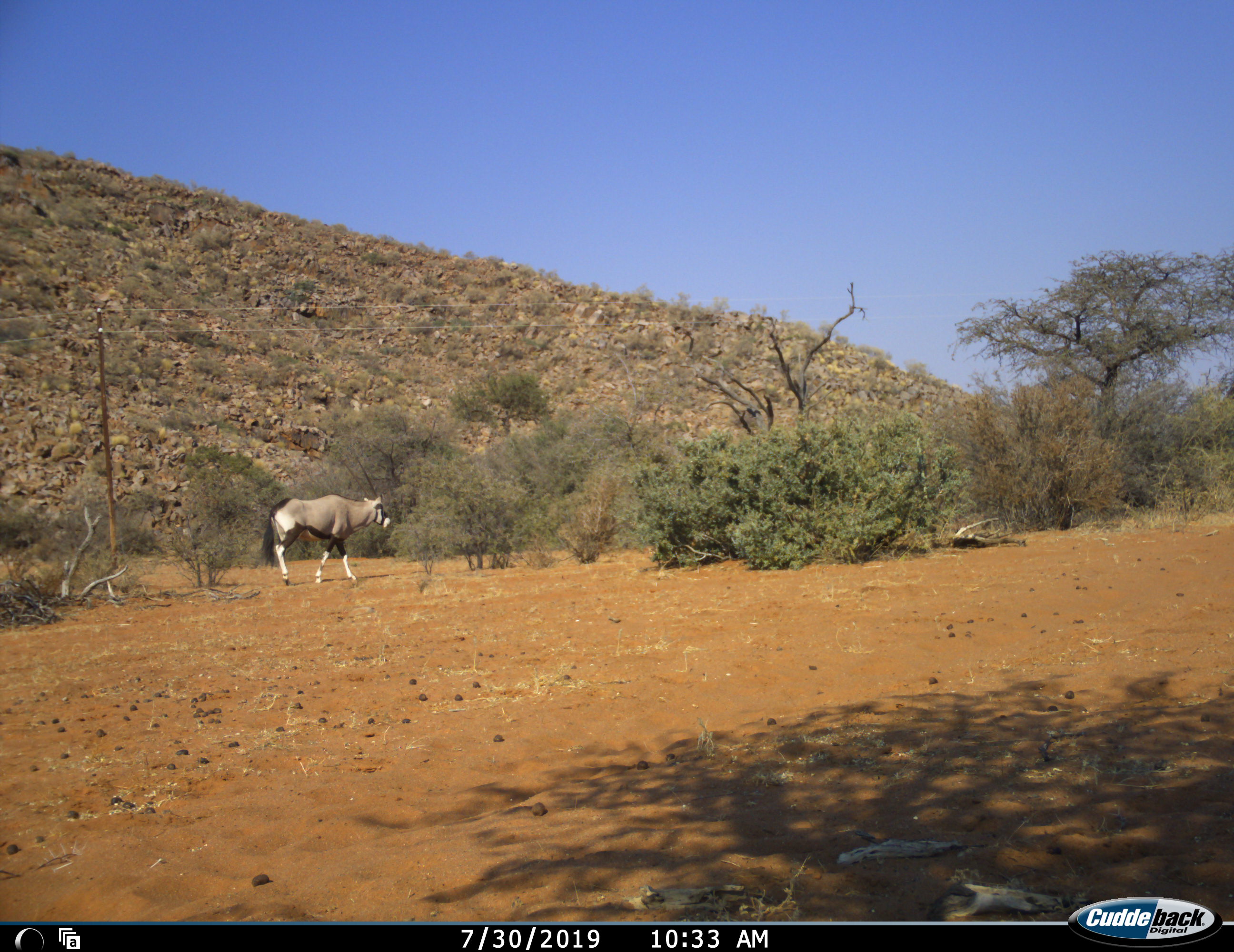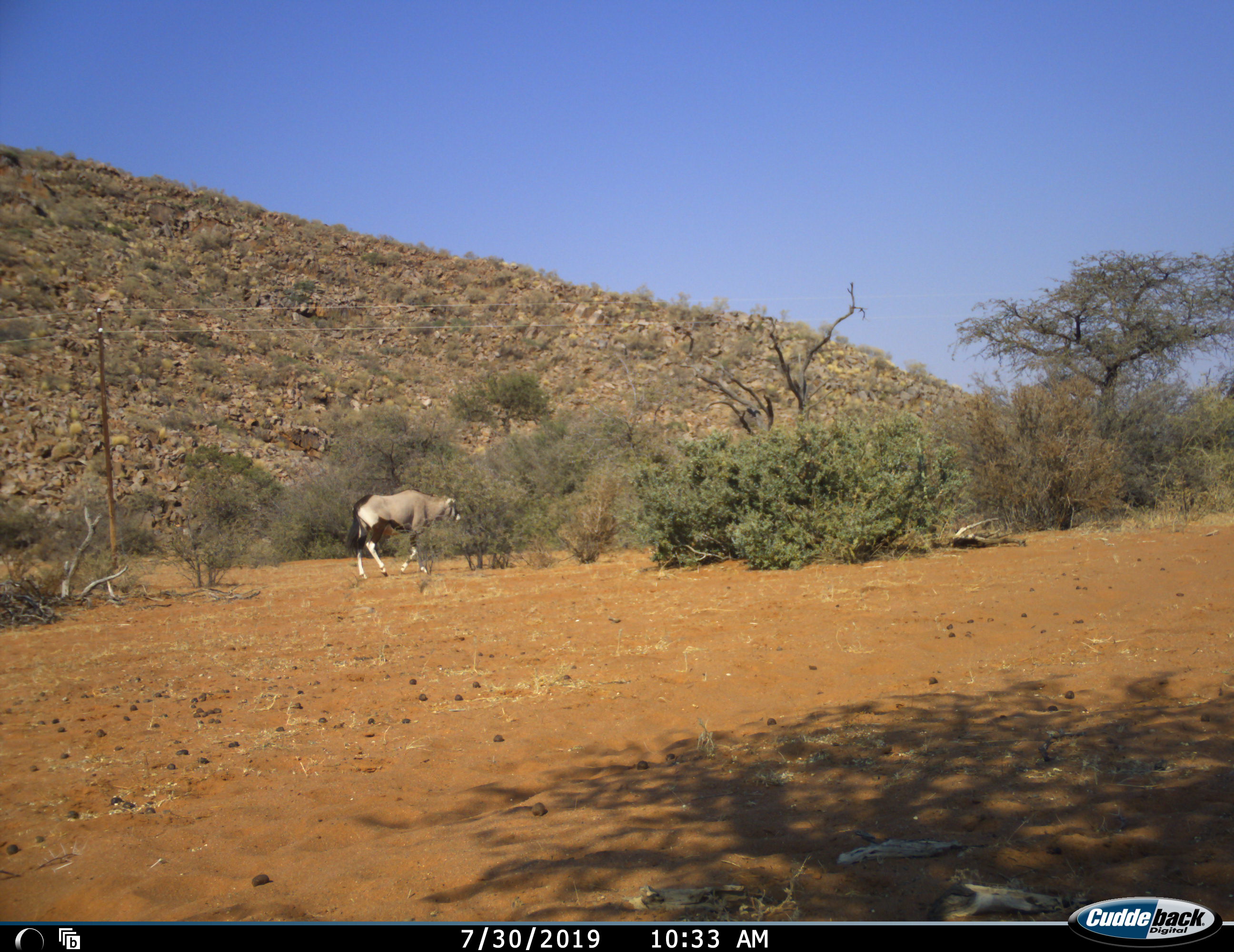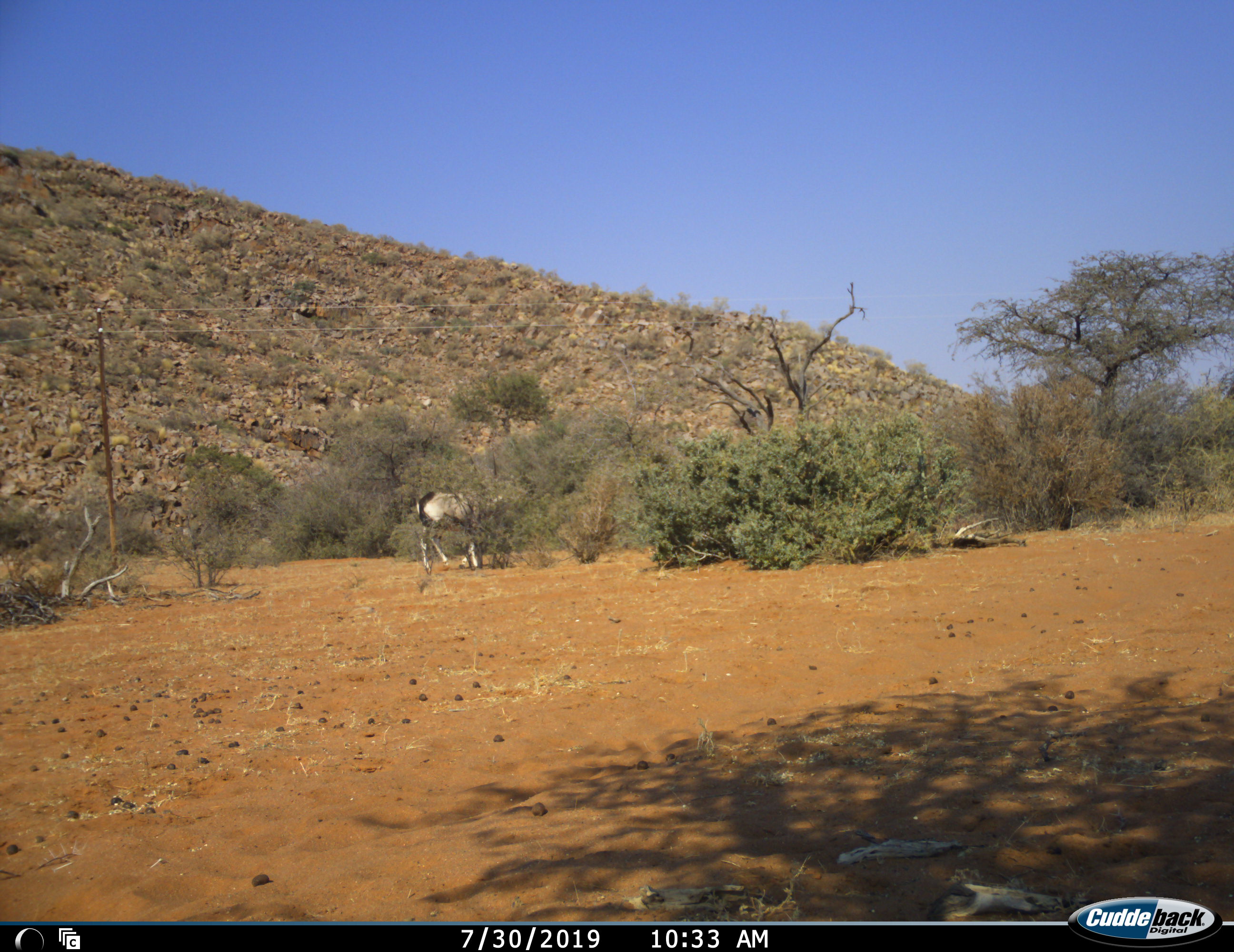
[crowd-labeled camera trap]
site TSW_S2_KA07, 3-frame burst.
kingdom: Animalia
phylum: Chordata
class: Mammalia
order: Artiodactyla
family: Bovidae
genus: Oryx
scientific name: Oryx gazella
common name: gemsbok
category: oryx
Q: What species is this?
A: Oryx (gemsbok) (Oryx gazella).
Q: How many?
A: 1.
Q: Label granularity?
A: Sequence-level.